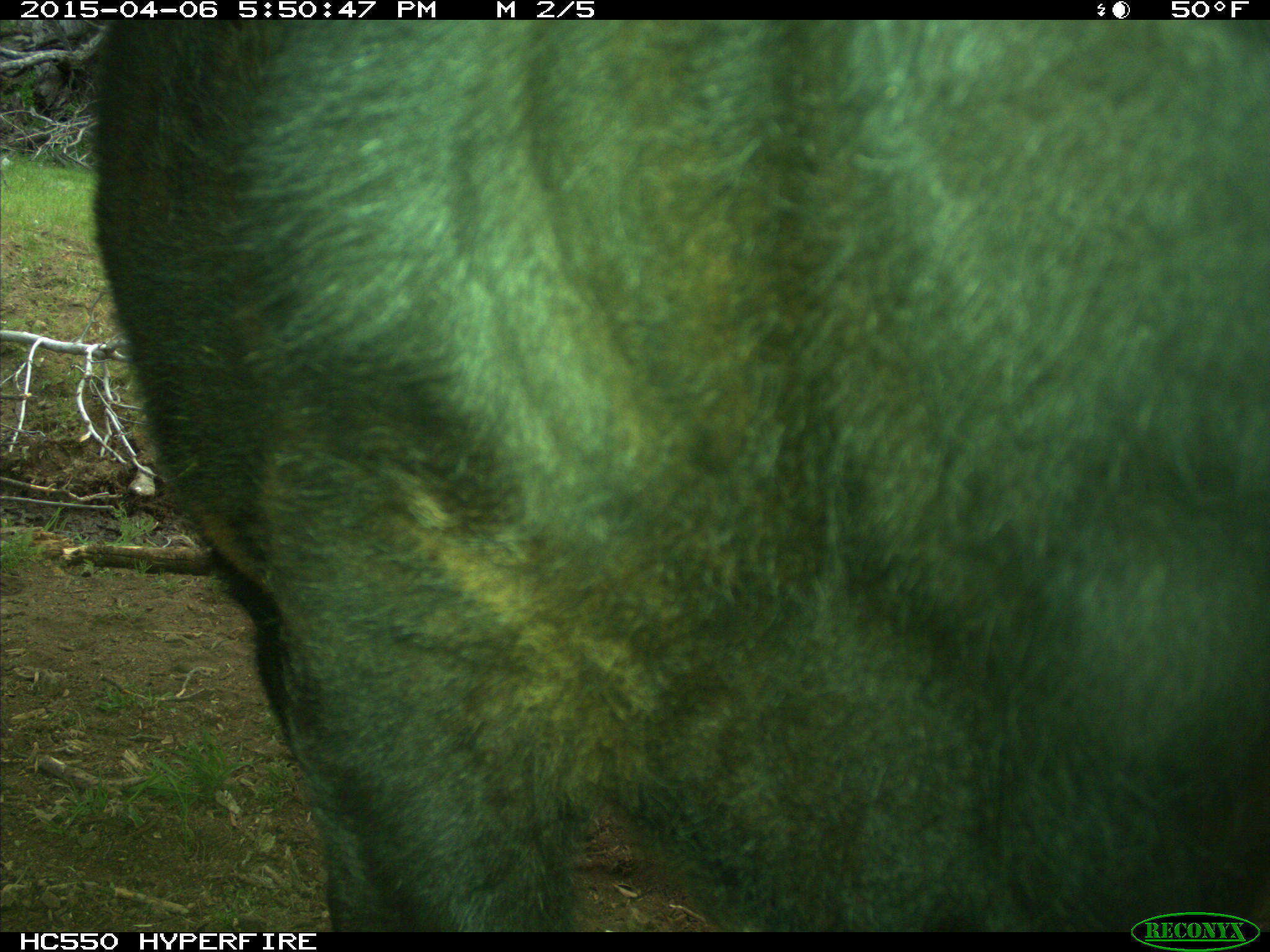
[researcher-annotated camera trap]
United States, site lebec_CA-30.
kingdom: Animalia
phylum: Chordata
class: Mammalia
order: Artiodactyla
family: Bovidae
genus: Bos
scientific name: Bos taurus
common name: domestic cow